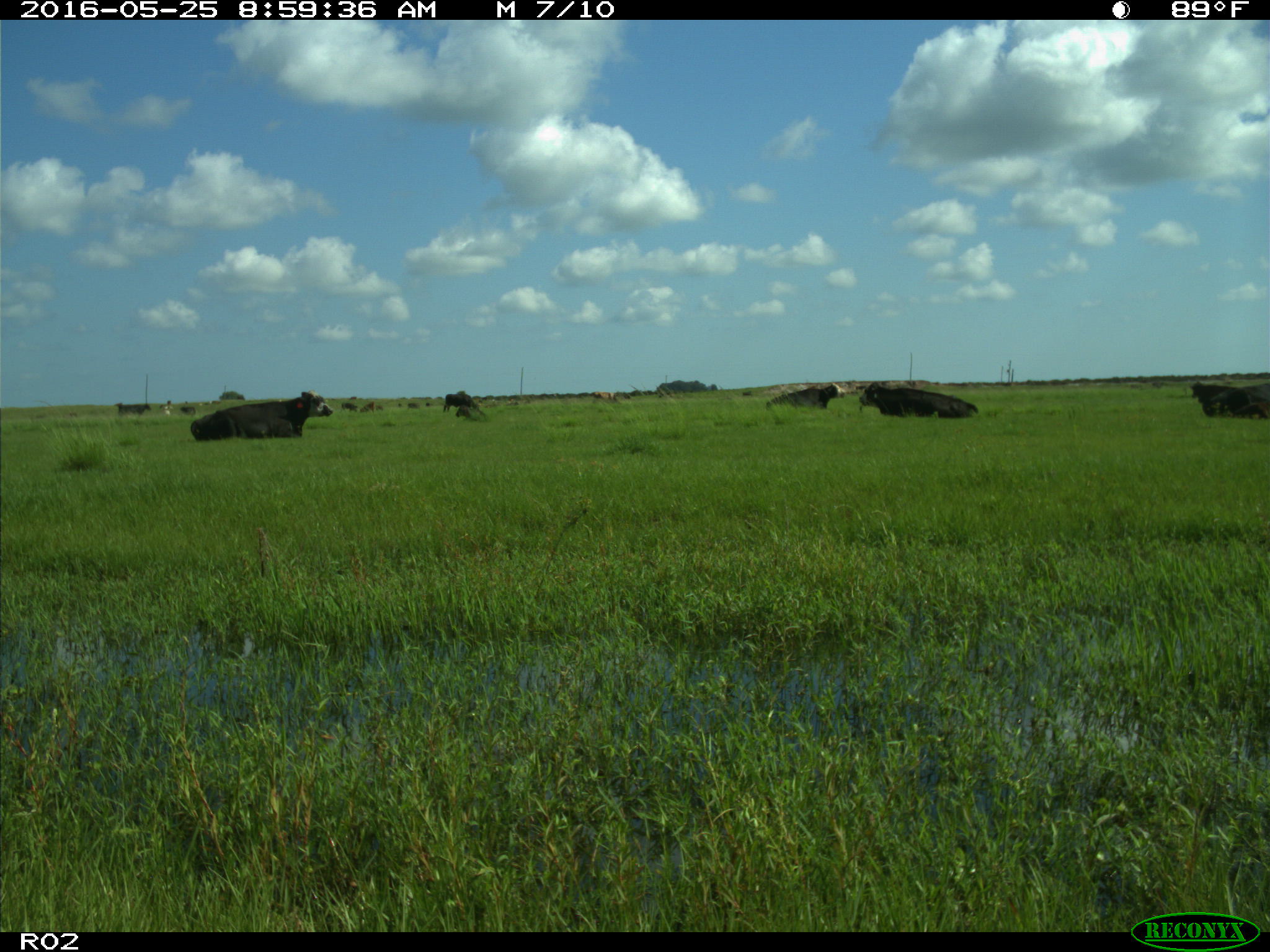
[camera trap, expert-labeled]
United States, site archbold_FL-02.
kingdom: Animalia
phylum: Chordata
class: Mammalia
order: Artiodactyla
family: Bovidae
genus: Bos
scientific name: Bos taurus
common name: domestic cow